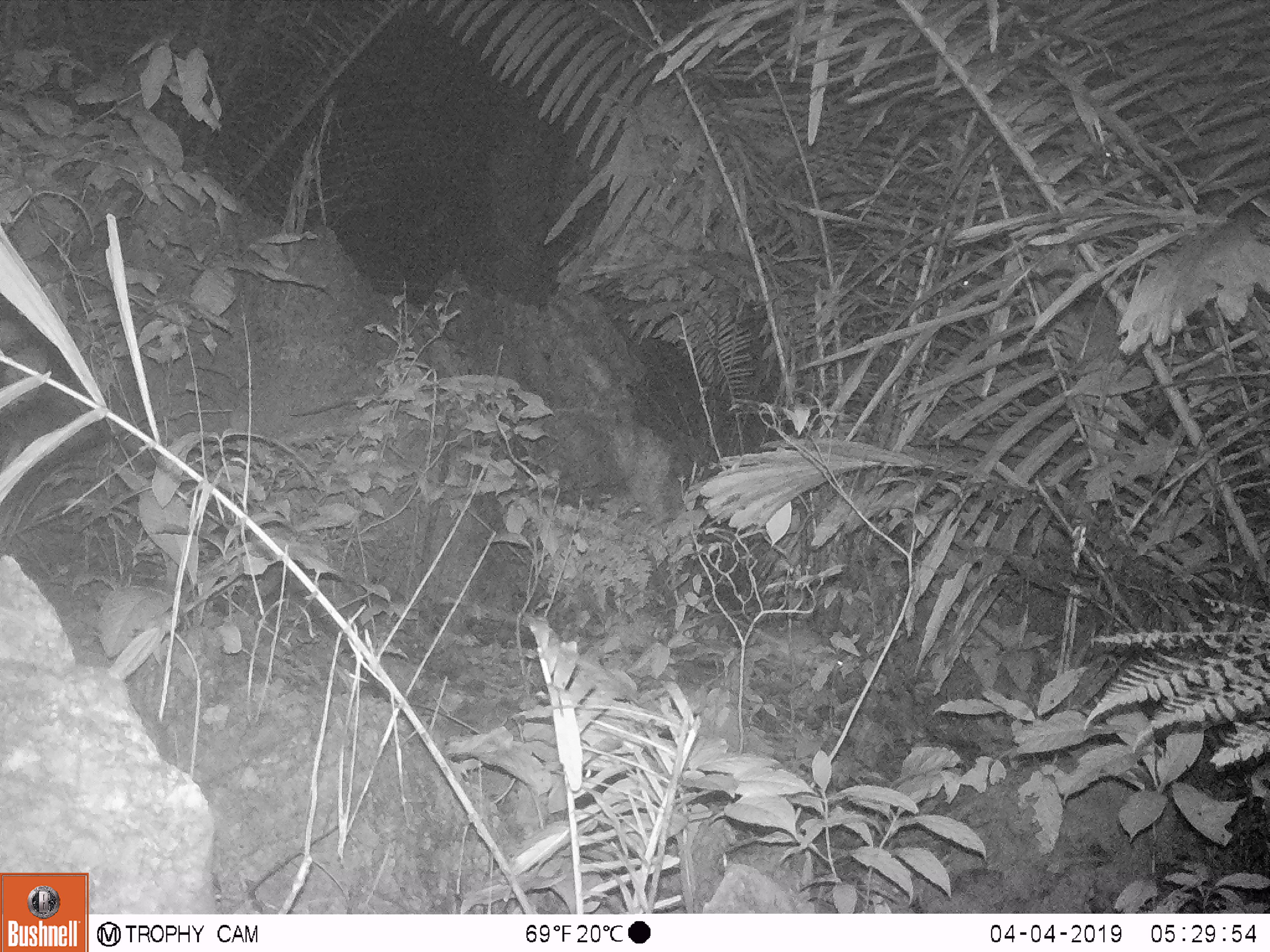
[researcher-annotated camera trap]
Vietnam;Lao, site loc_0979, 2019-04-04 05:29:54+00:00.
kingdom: Animalia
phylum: Chordata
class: Mammalia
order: Rodentia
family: Muridae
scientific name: Muridae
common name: old-world mice and rats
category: unidentified murid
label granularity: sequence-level